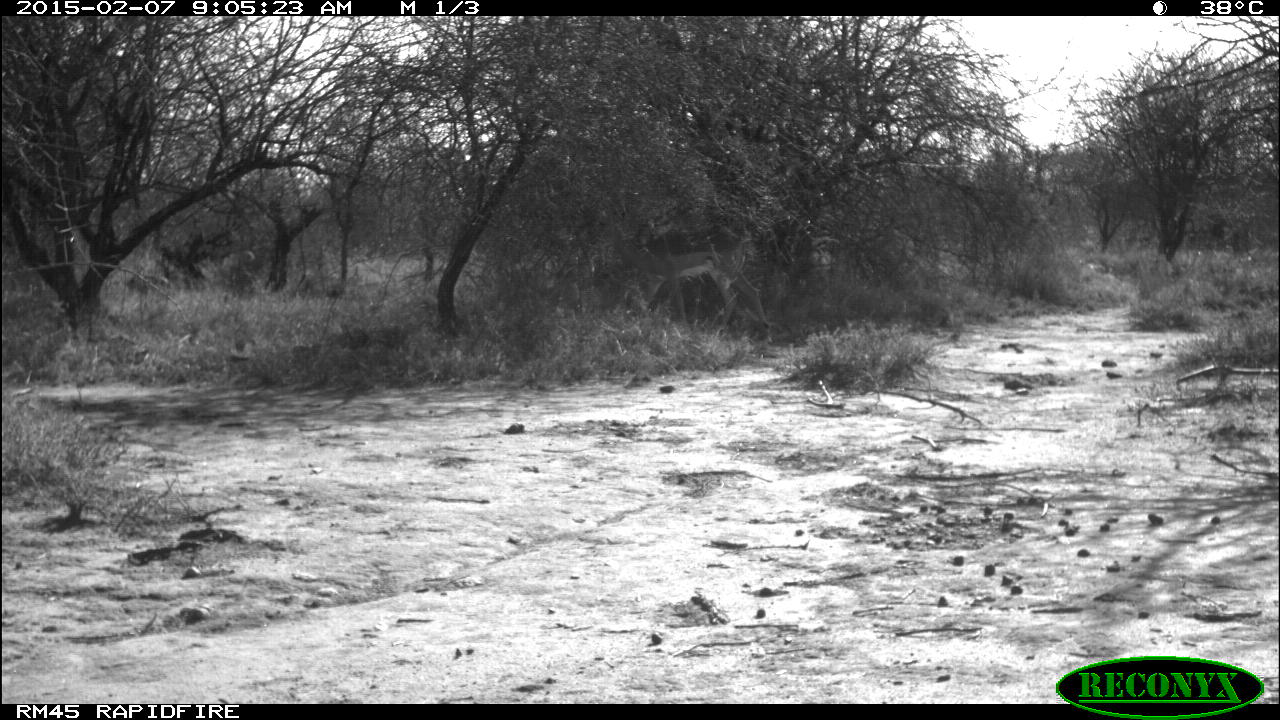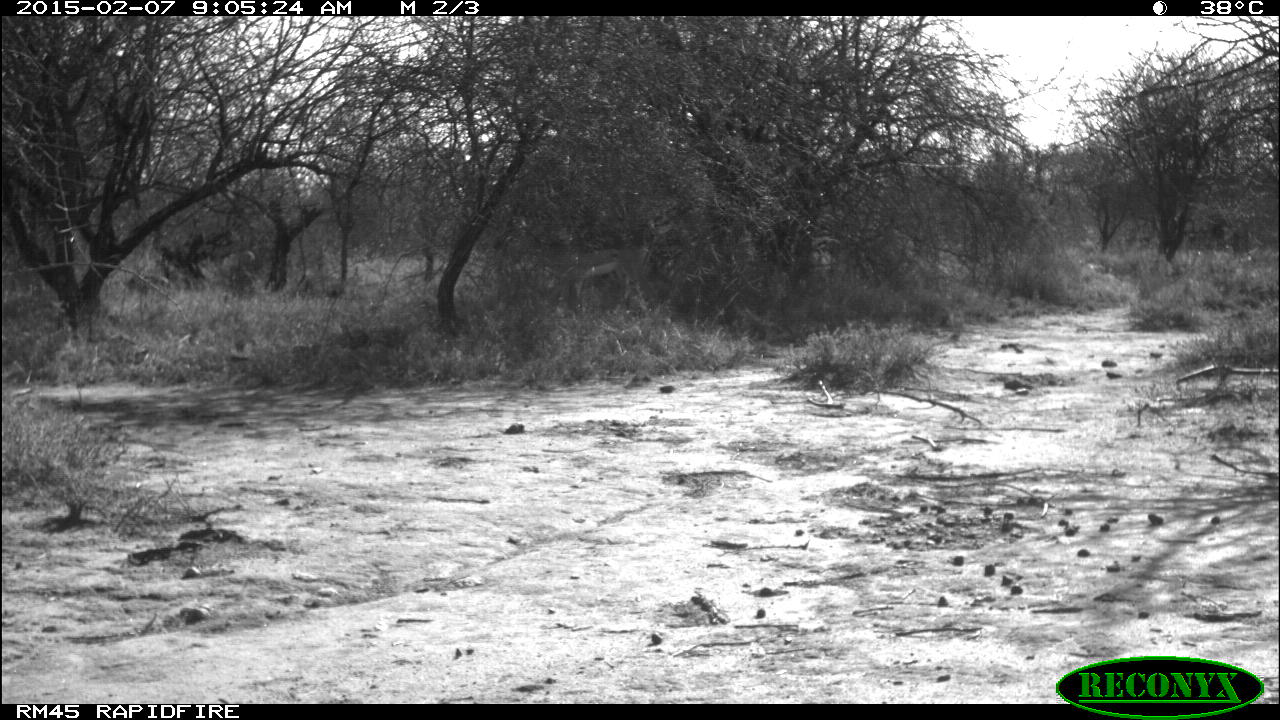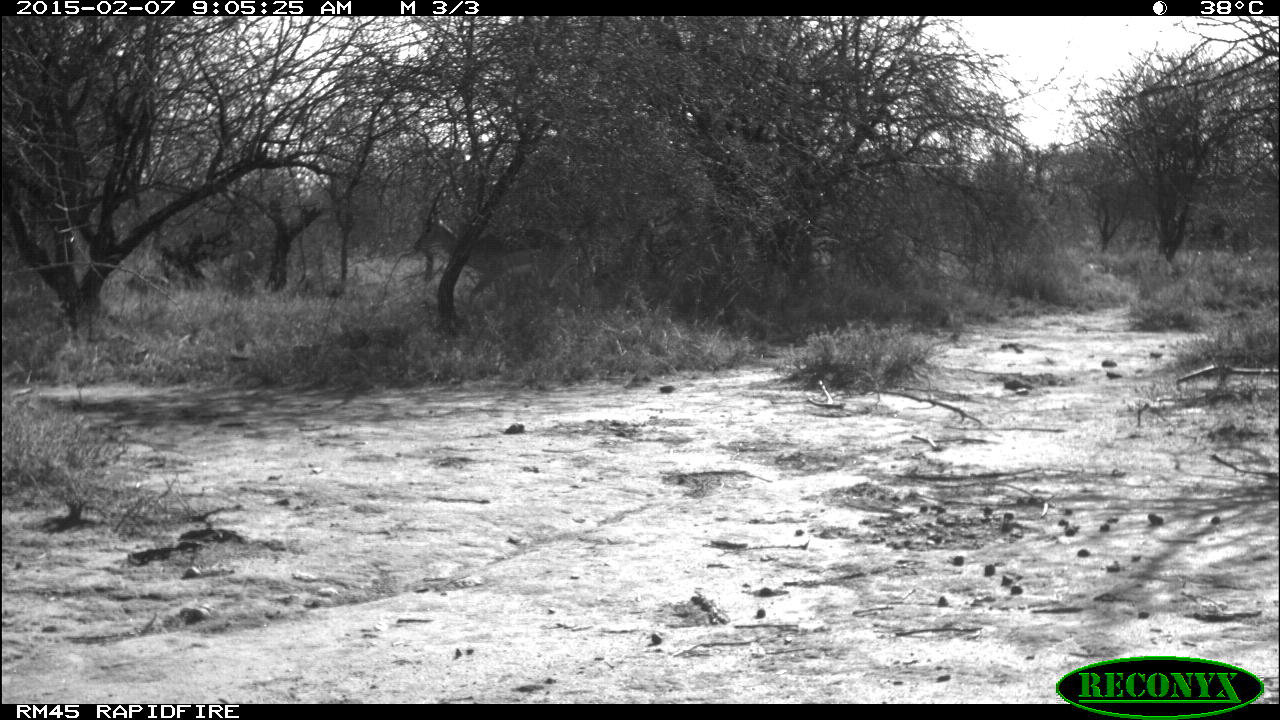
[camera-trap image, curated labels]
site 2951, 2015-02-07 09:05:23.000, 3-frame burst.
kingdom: Animalia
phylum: Chordata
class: Mammalia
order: Artiodactyla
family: Bovidae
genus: Aepyceros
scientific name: Aepyceros melampus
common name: impala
Aepyceros melampus (impala), count 1.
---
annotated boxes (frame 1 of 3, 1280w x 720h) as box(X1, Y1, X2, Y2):
aepyceros melampus: box(607, 223, 772, 346)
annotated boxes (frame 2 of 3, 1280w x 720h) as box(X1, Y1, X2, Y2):
aepyceros melampus: box(491, 216, 658, 336)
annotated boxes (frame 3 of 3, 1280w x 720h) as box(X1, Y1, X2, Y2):
aepyceros melampus: box(411, 183, 581, 323)